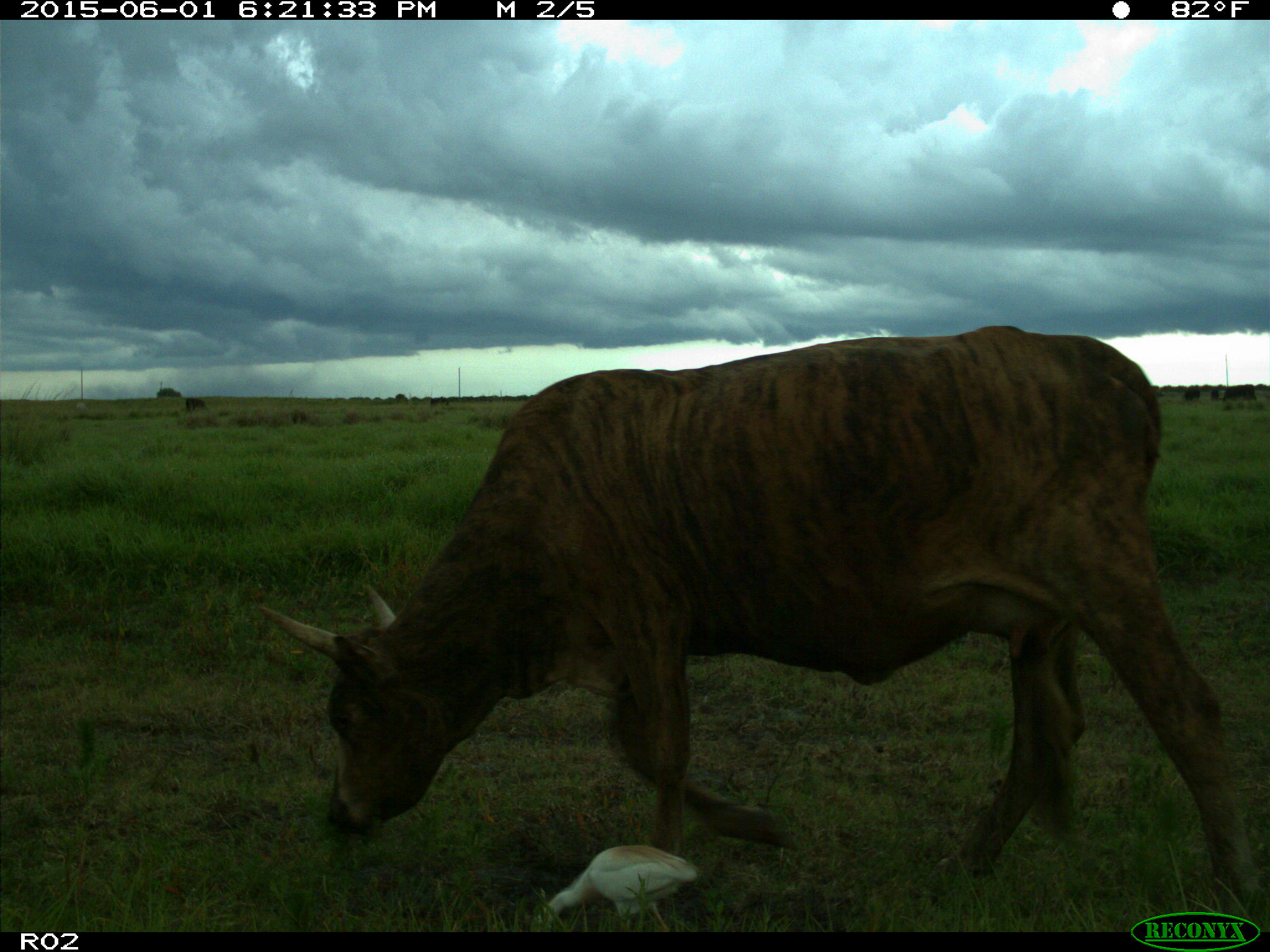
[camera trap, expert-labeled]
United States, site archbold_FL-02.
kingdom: Animalia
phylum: Chordata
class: Mammalia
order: Artiodactyla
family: Bovidae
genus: Bos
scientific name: Bos taurus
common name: domestic cow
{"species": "Bos taurus (domestic cow)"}